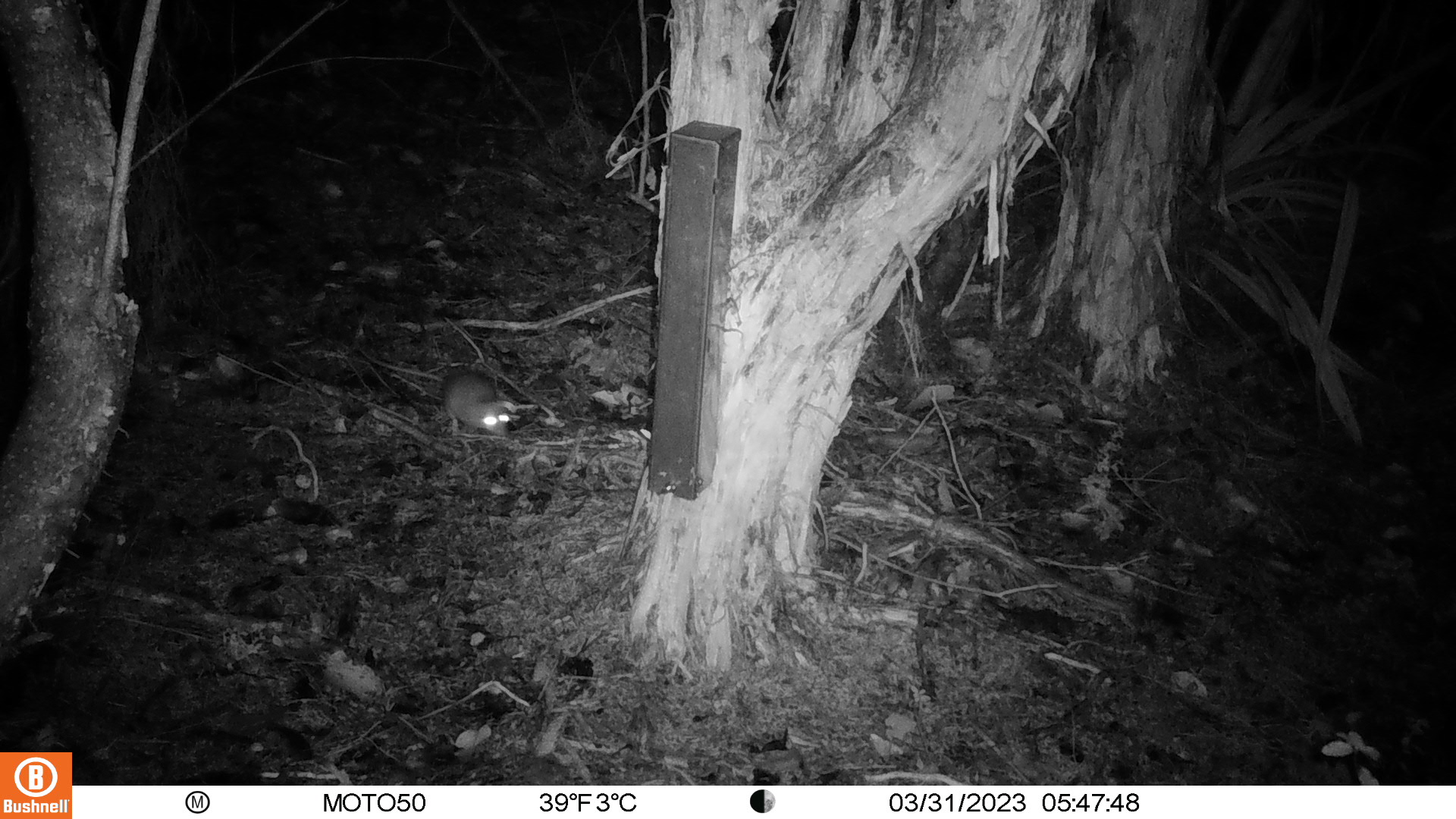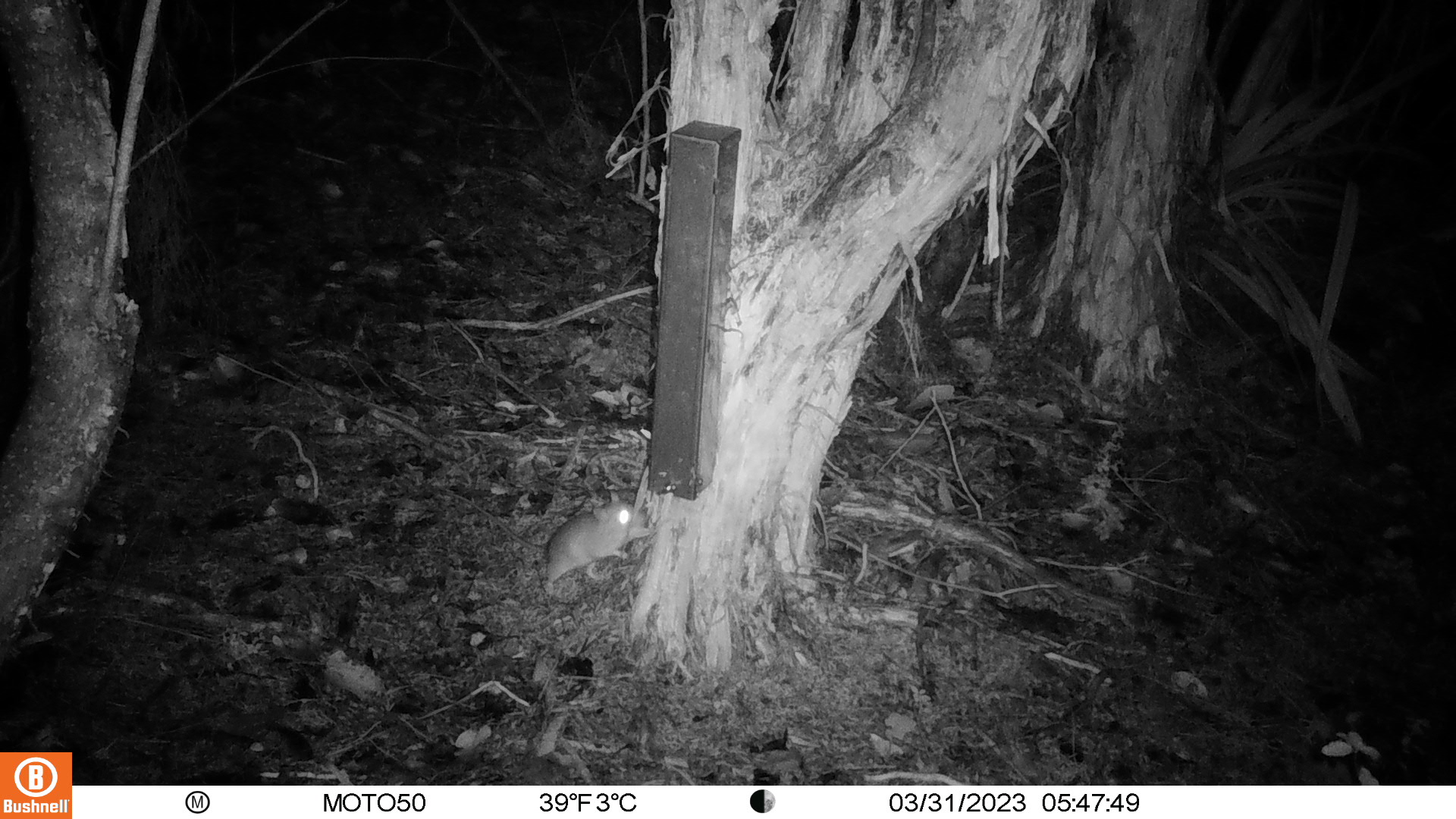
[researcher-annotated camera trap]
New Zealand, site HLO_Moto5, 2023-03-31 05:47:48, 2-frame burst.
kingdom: Animalia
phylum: Chordata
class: Mammalia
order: Rodentia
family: Muridae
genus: Rattus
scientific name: Rattus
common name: rat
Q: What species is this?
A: Rat (Rattus).